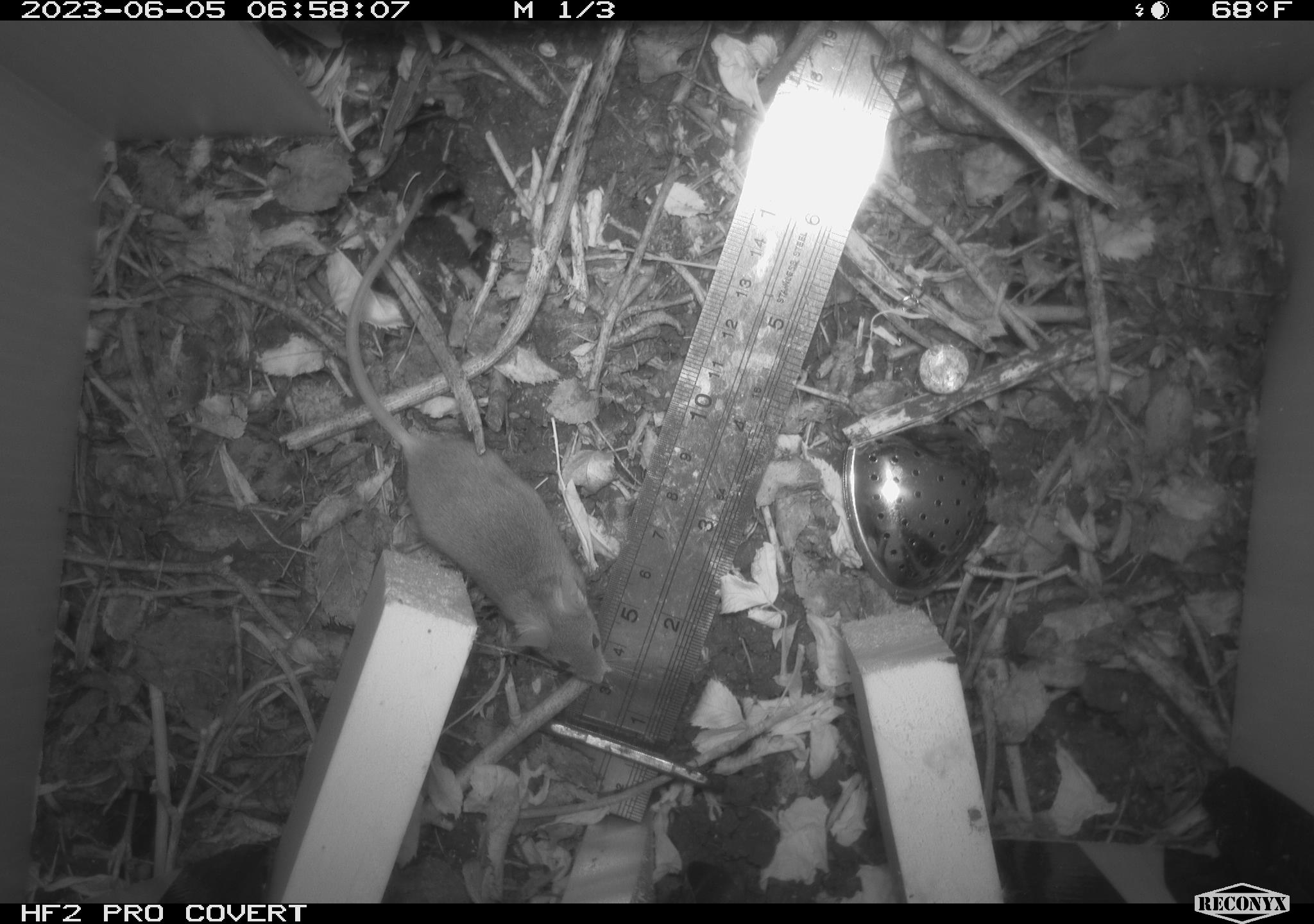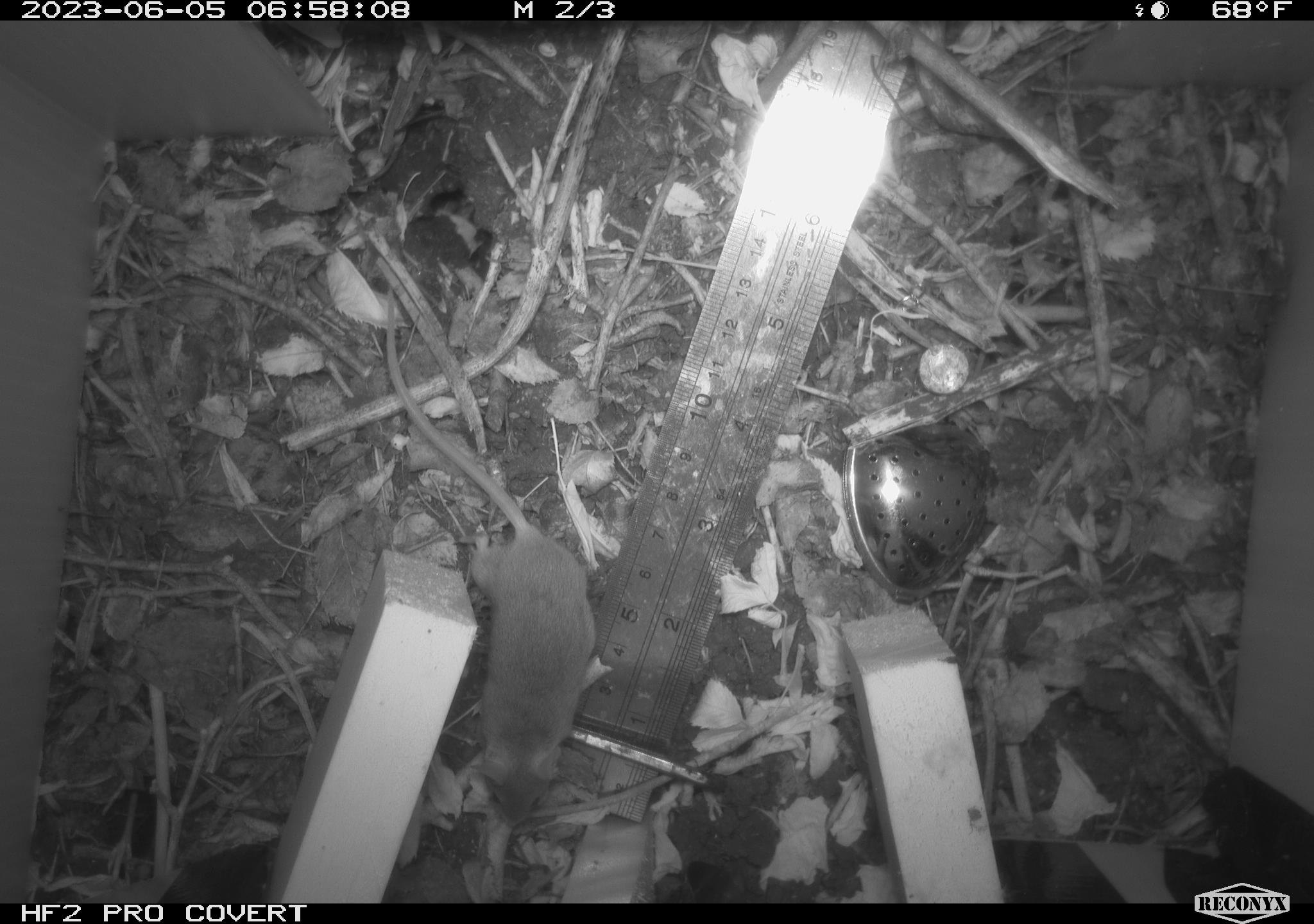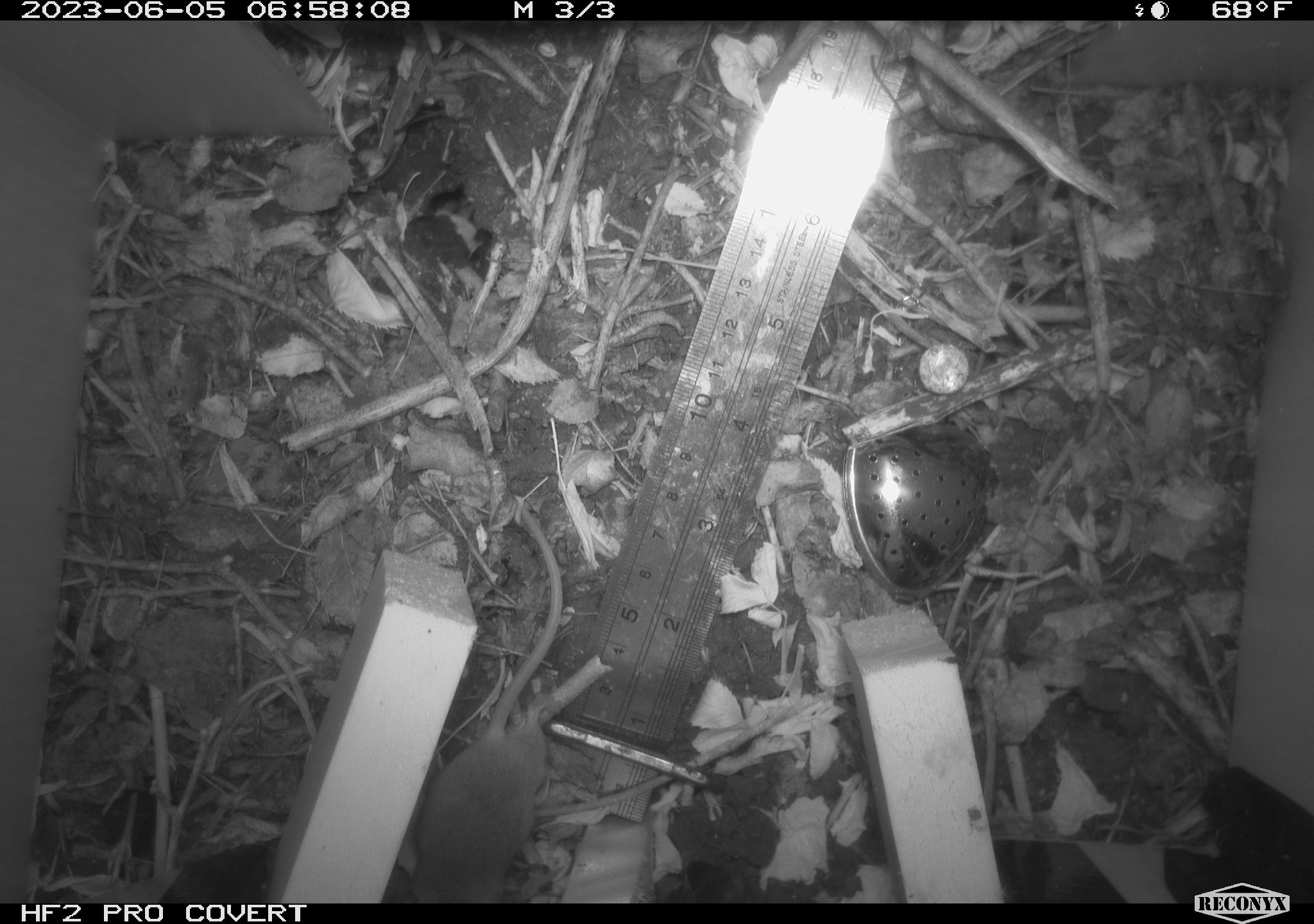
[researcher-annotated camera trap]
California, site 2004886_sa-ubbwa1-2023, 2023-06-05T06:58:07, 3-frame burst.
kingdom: Animalia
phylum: Chordata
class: Mammalia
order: Rodentia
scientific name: Rodentia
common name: rodent